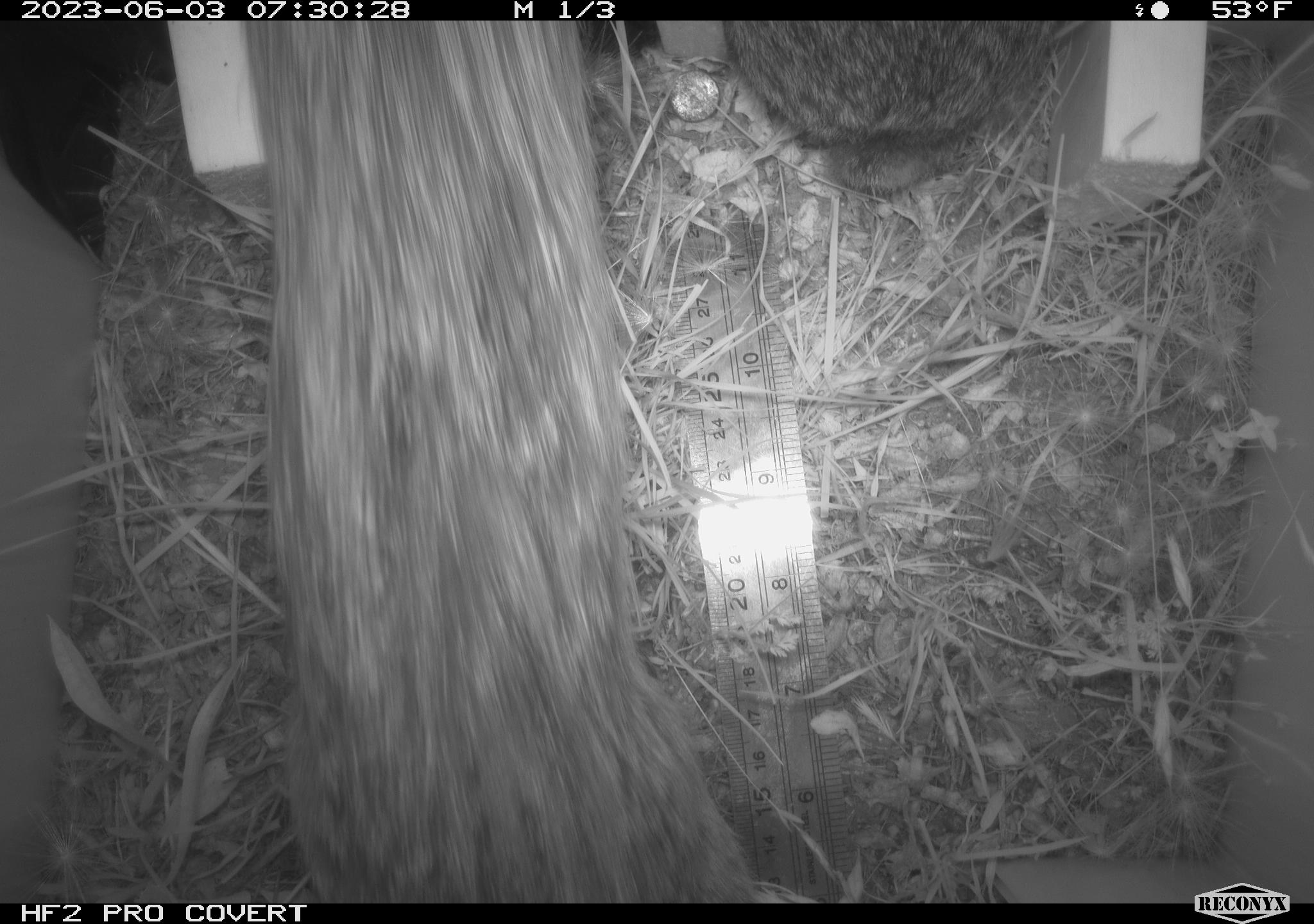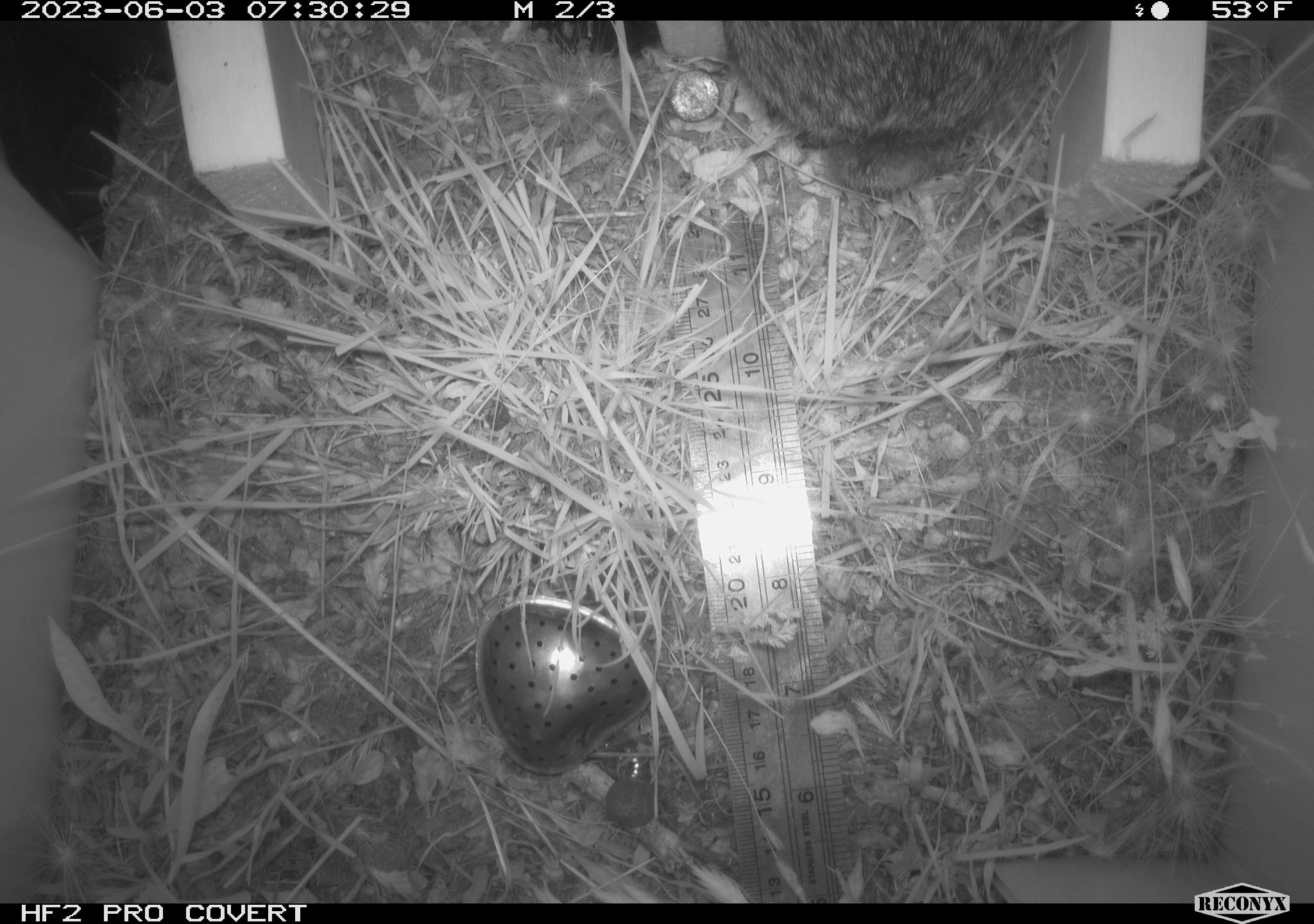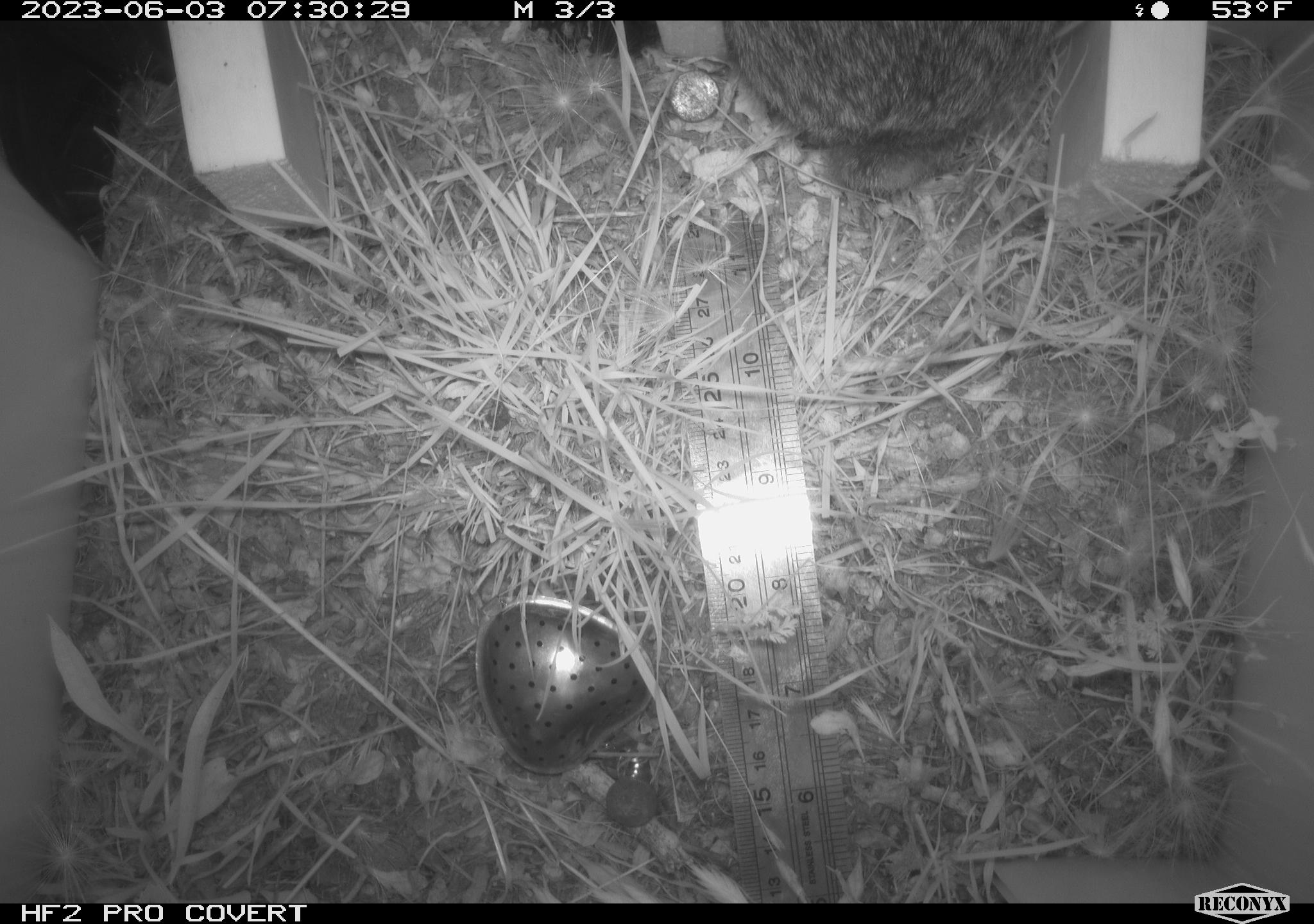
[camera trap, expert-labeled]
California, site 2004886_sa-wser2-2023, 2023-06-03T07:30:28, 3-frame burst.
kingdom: Animalia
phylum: Chordata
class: Mammalia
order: Lagomorpha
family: Leporidae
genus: Sylvilagus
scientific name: Sylvilagus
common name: cottontail rabbits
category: sylvilagus species